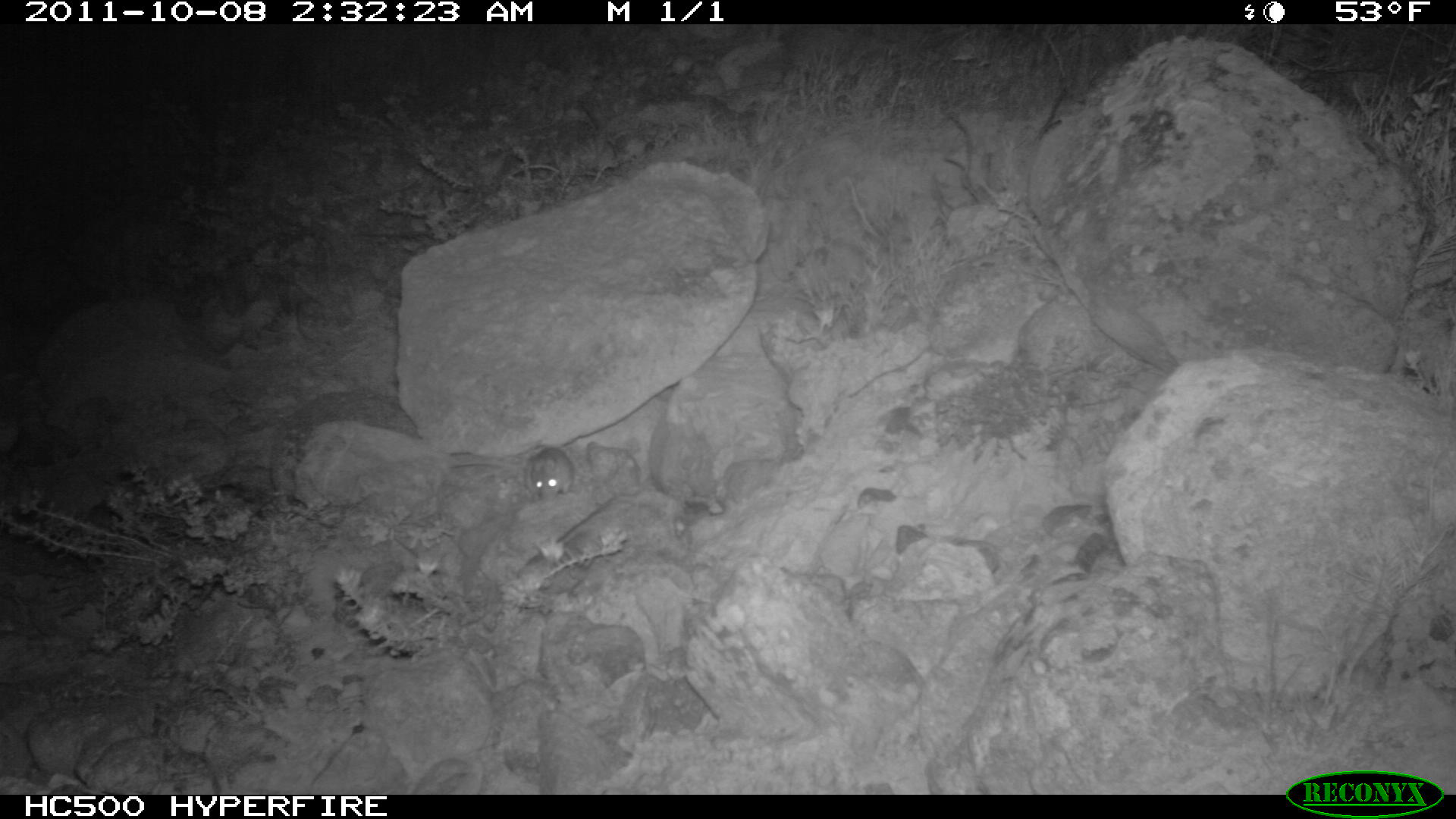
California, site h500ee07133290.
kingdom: Animalia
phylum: Chordata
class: Mammalia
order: Rodentia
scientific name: Rodentia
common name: rodent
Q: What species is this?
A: Rodent (Rodentia).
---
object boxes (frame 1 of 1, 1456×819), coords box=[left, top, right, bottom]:
rodent: box=[447, 446, 575, 502]